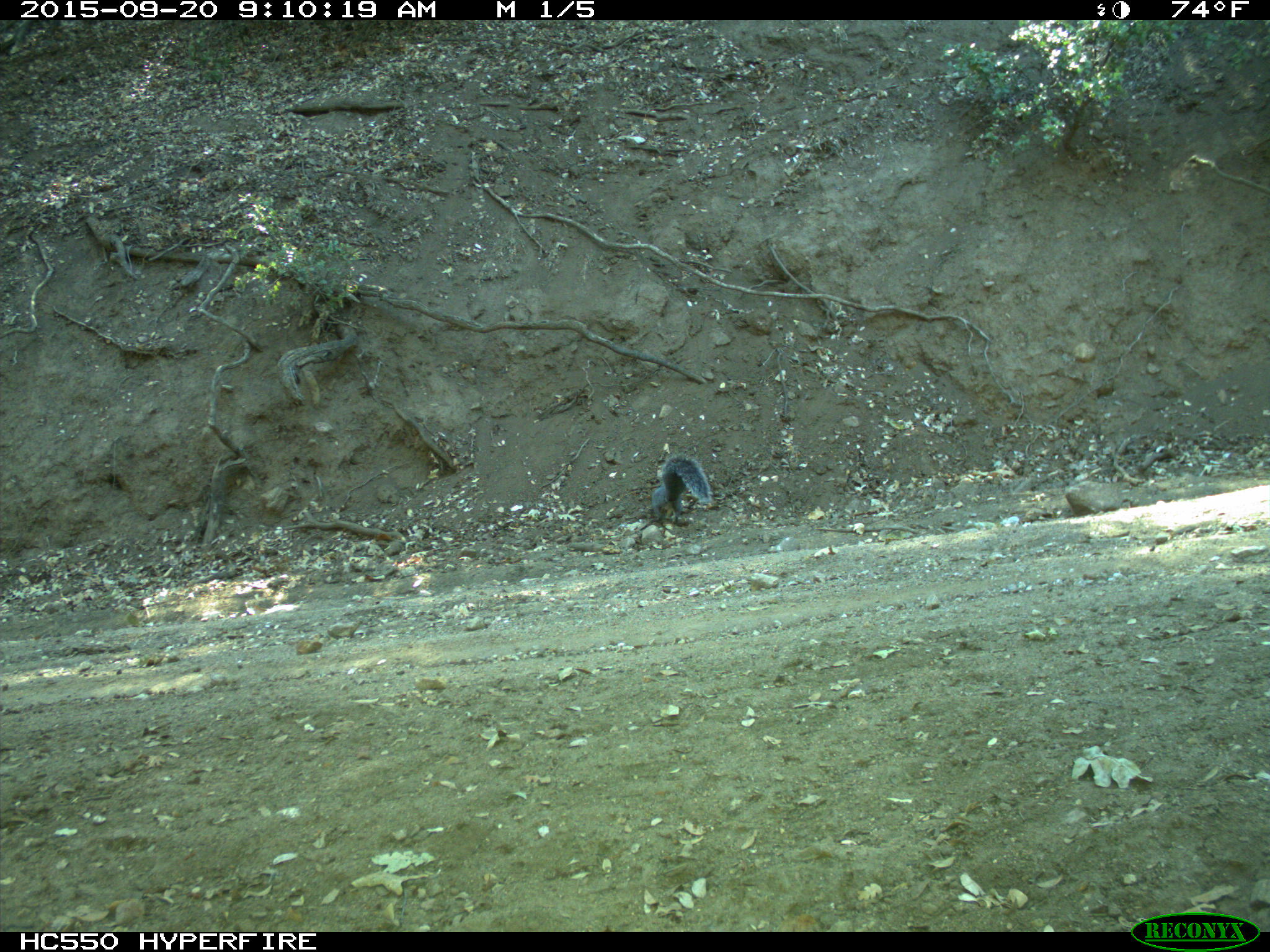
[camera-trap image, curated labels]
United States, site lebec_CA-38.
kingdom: Animalia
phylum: Chordata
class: Mammalia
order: Rodentia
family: Sciuridae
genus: Sciurus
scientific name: Sciurus carolinensis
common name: eastern gray squirrel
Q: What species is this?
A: Sciurus carolinensis (eastern gray squirrel).